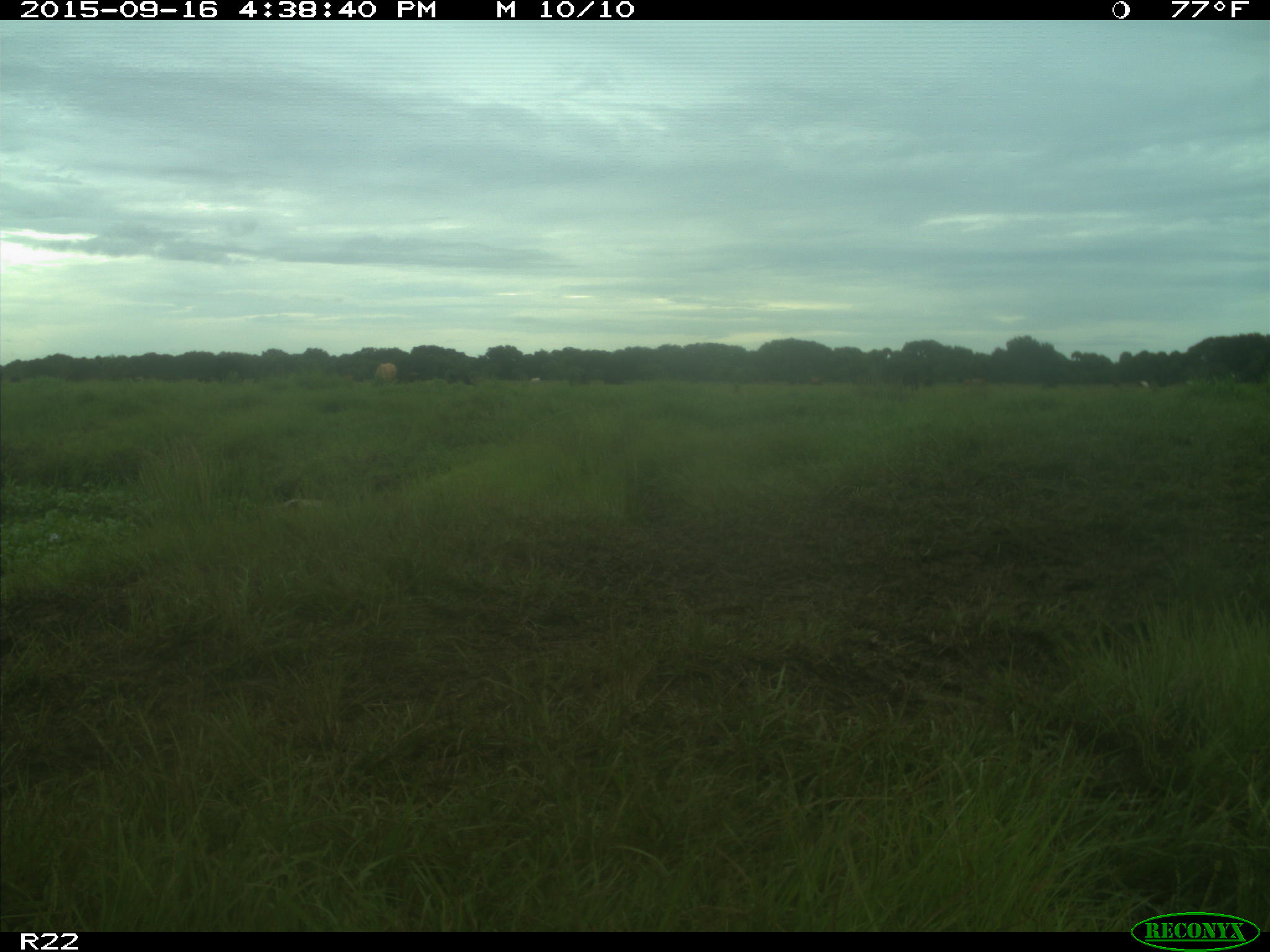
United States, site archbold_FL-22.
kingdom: Animalia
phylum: Chordata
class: Mammalia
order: Artiodactyla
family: Bovidae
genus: Bos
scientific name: Bos taurus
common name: domestic cow